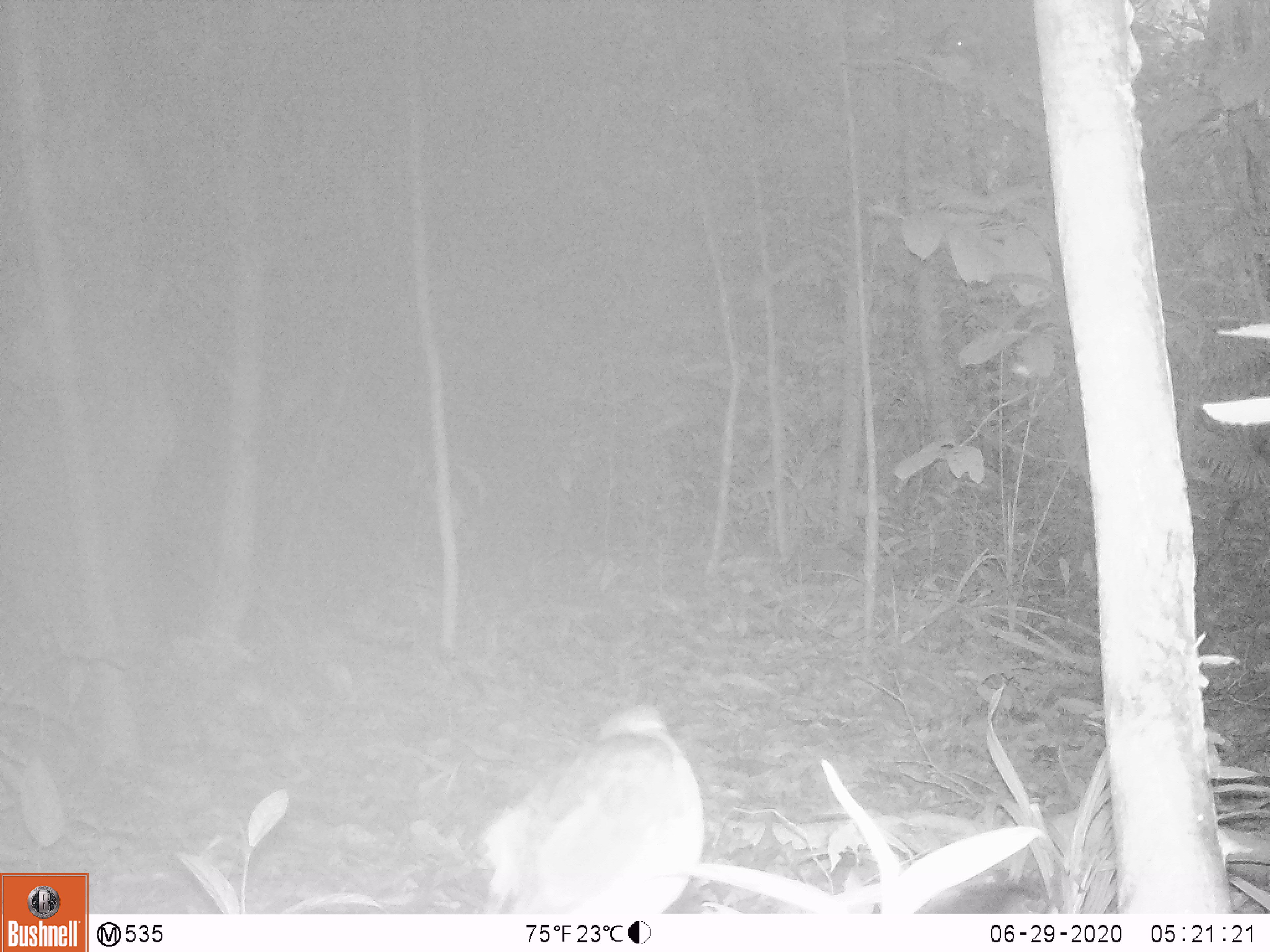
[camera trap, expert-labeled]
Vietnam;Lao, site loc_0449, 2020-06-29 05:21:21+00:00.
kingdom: Animalia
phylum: Chordata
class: Aves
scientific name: Aves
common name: bird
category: unidentified bird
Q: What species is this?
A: Unidentified bird (bird) (Aves).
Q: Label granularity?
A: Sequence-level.